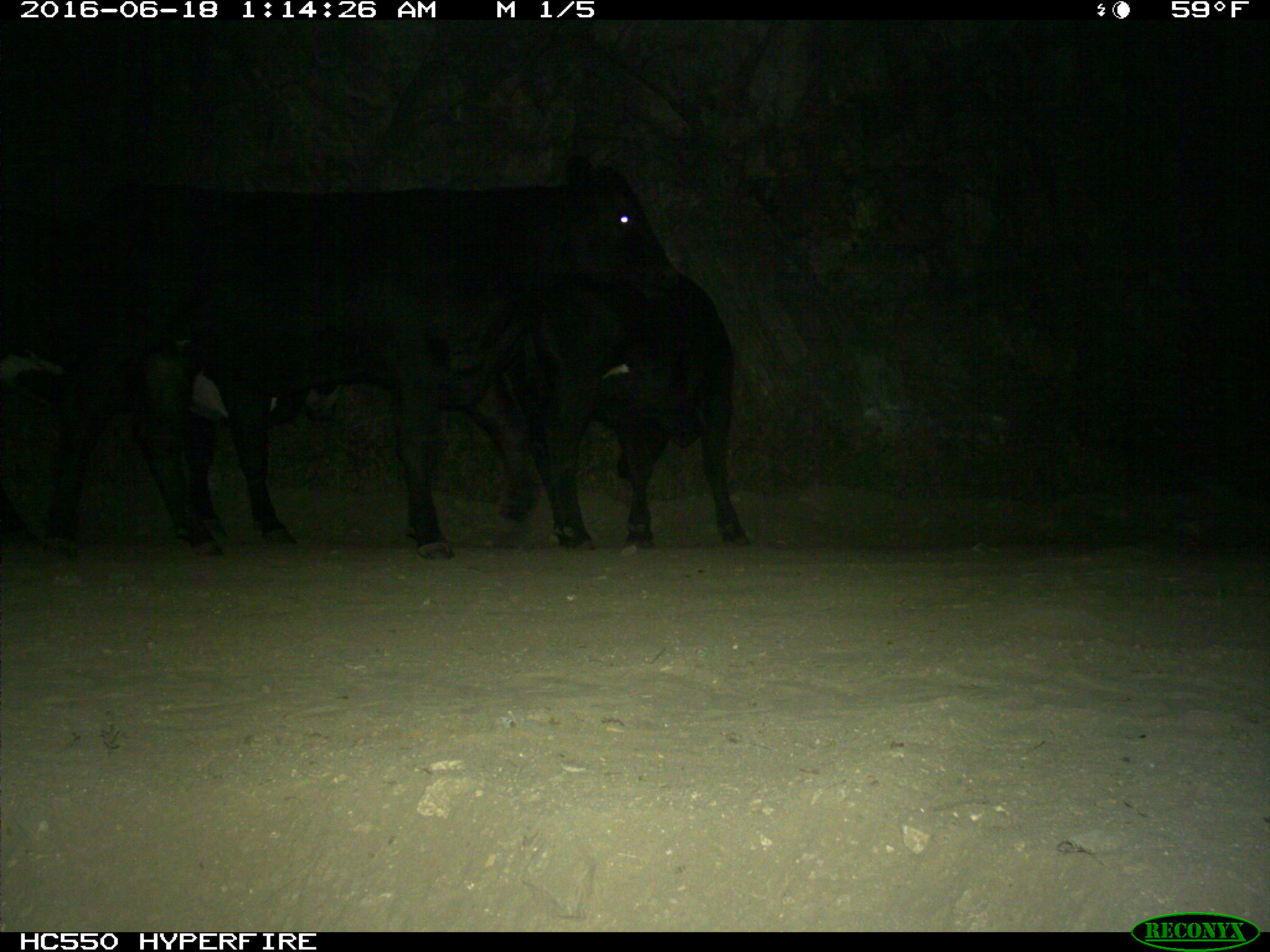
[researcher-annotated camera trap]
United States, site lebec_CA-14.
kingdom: Animalia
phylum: Chordata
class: Mammalia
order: Artiodactyla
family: Bovidae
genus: Bos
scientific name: Bos taurus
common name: domestic cow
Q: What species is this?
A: Bos taurus (domestic cow).